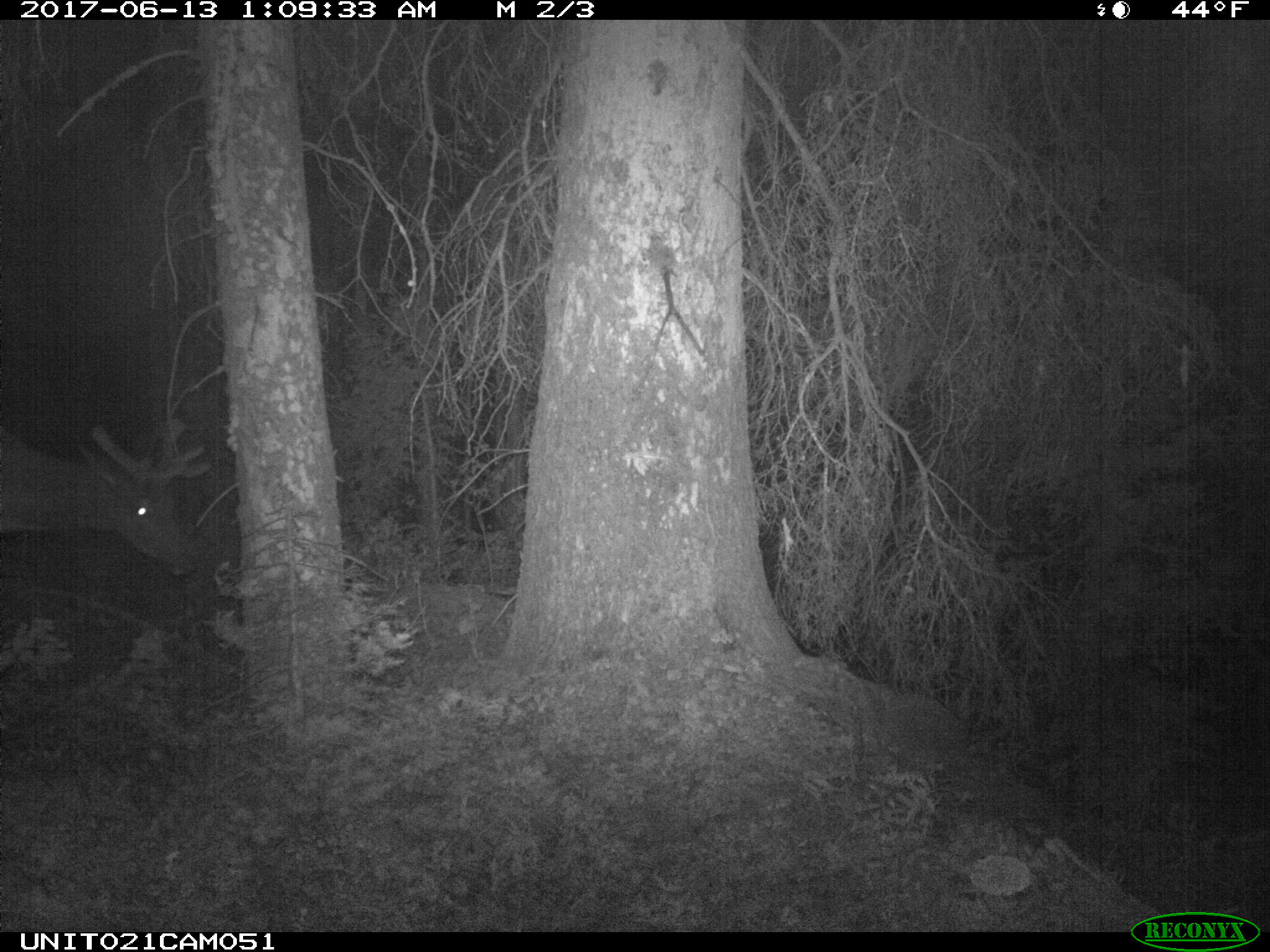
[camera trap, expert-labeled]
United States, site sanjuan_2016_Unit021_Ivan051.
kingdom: Animalia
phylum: Chordata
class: Mammalia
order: Artiodactyla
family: Cervidae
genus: Cervus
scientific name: Cervus elaphus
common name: red deer